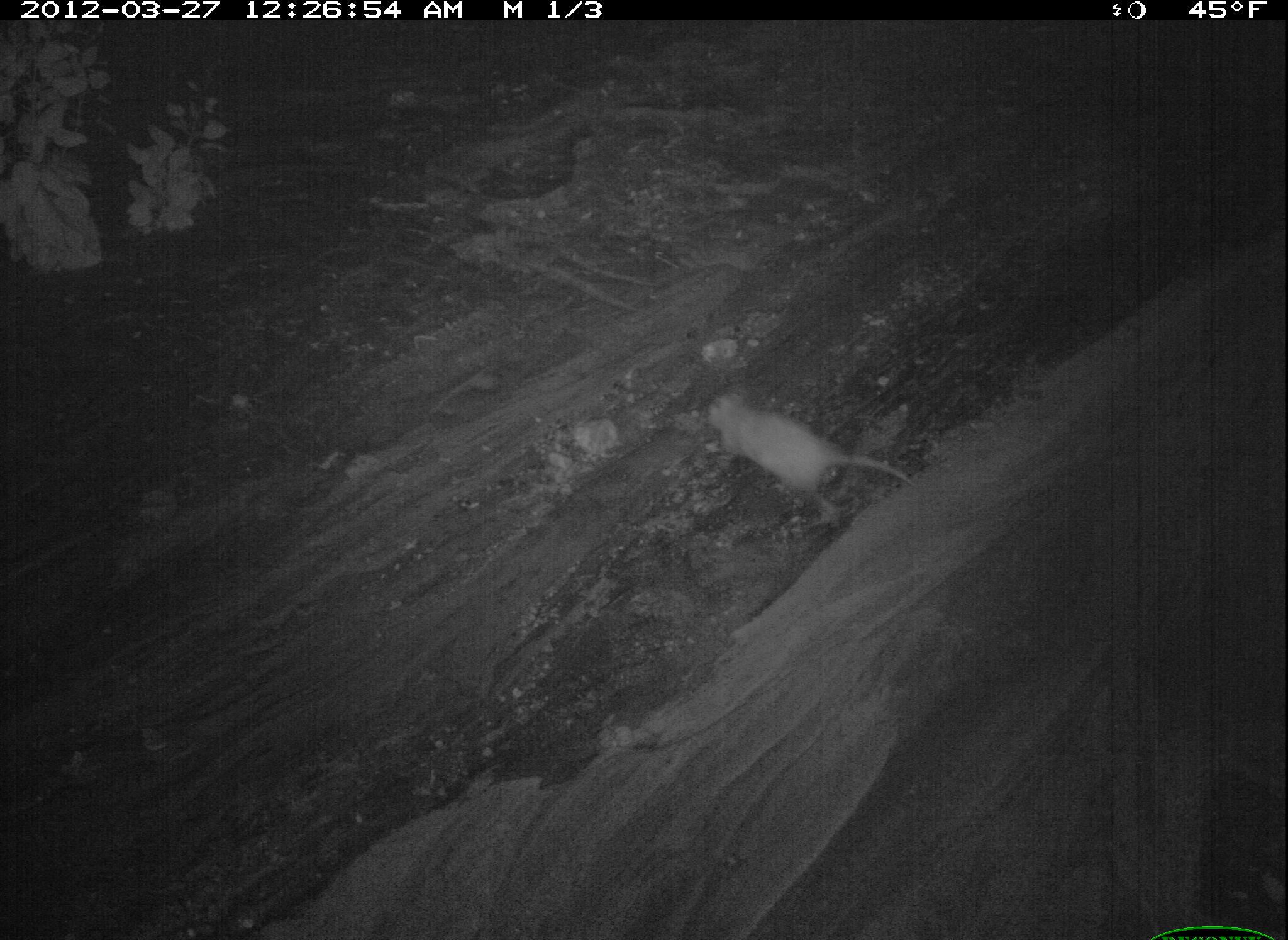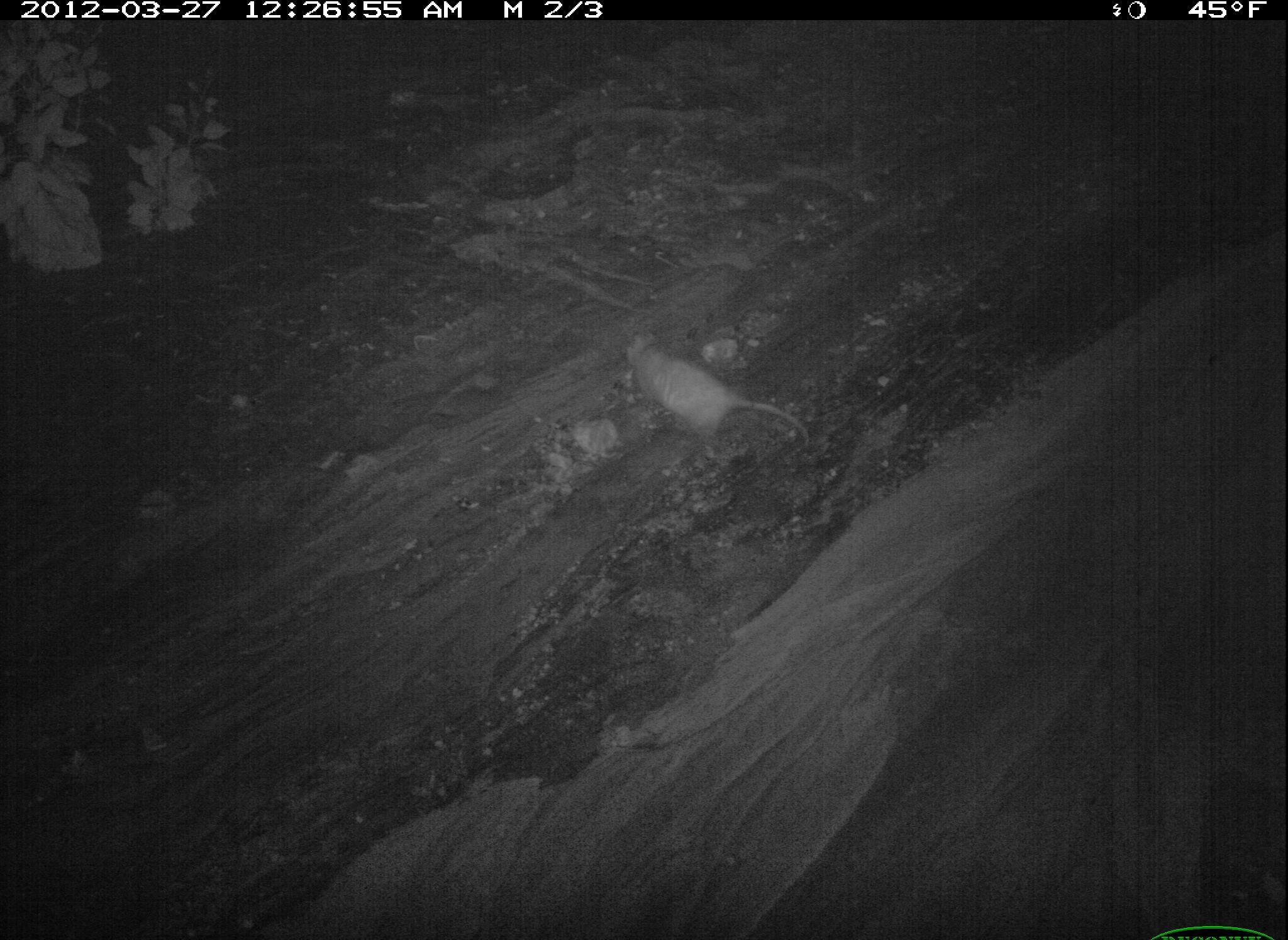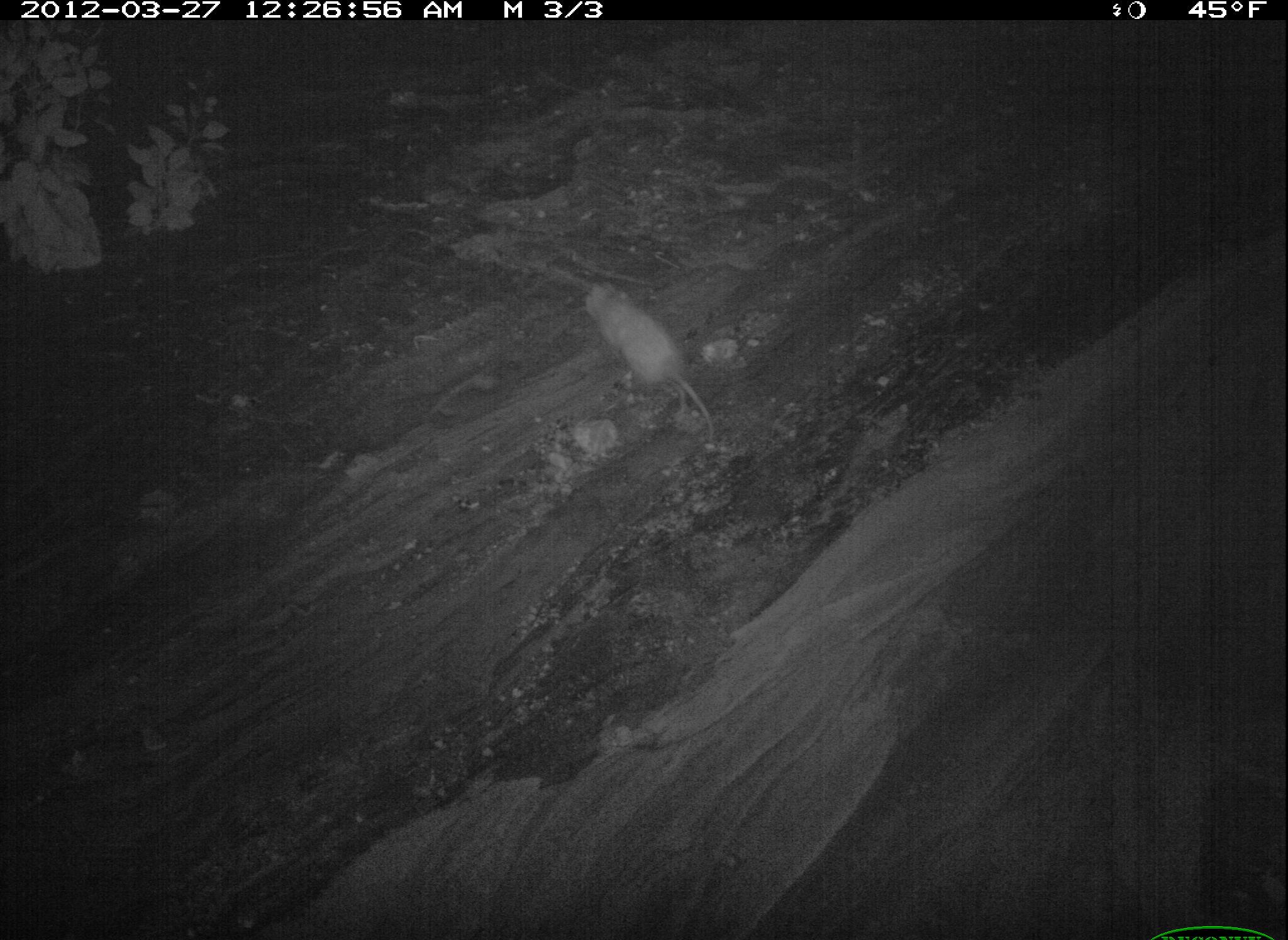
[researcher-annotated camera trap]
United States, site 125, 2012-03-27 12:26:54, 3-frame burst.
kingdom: Animalia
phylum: Chordata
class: Mammalia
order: Didelphimorphia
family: Didelphidae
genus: Didelphis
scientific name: Didelphis virginiana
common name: virginia opossum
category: opossum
Opossum (virginia opossum) (Didelphis virginiana).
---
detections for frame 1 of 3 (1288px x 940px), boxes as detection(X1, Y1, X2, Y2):
opossum: detection(699, 388, 923, 531)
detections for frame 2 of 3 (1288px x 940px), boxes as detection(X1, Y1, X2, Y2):
opossum: detection(621, 321, 816, 453)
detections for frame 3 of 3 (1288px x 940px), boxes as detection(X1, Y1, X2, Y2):
opossum: detection(576, 271, 721, 461)